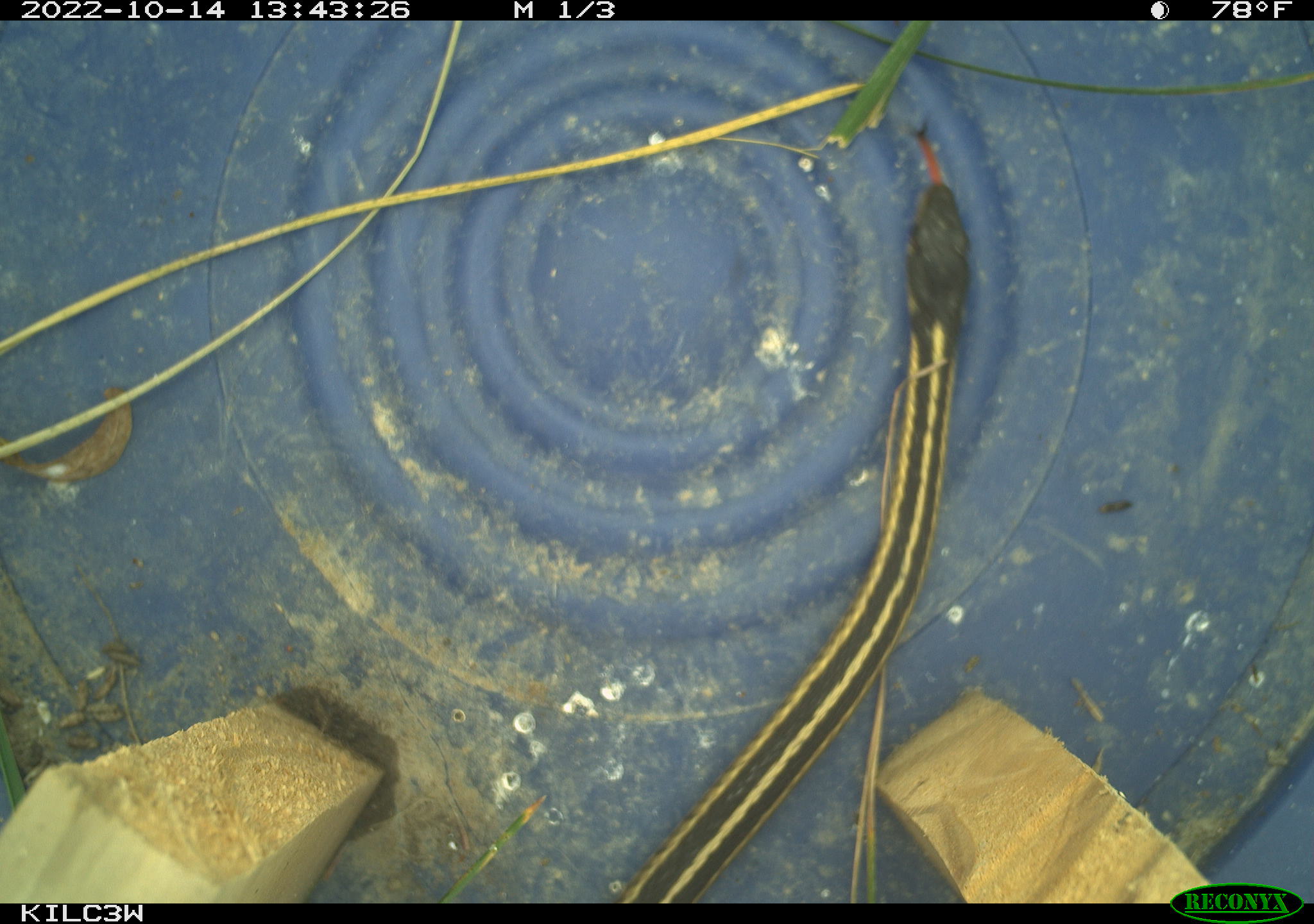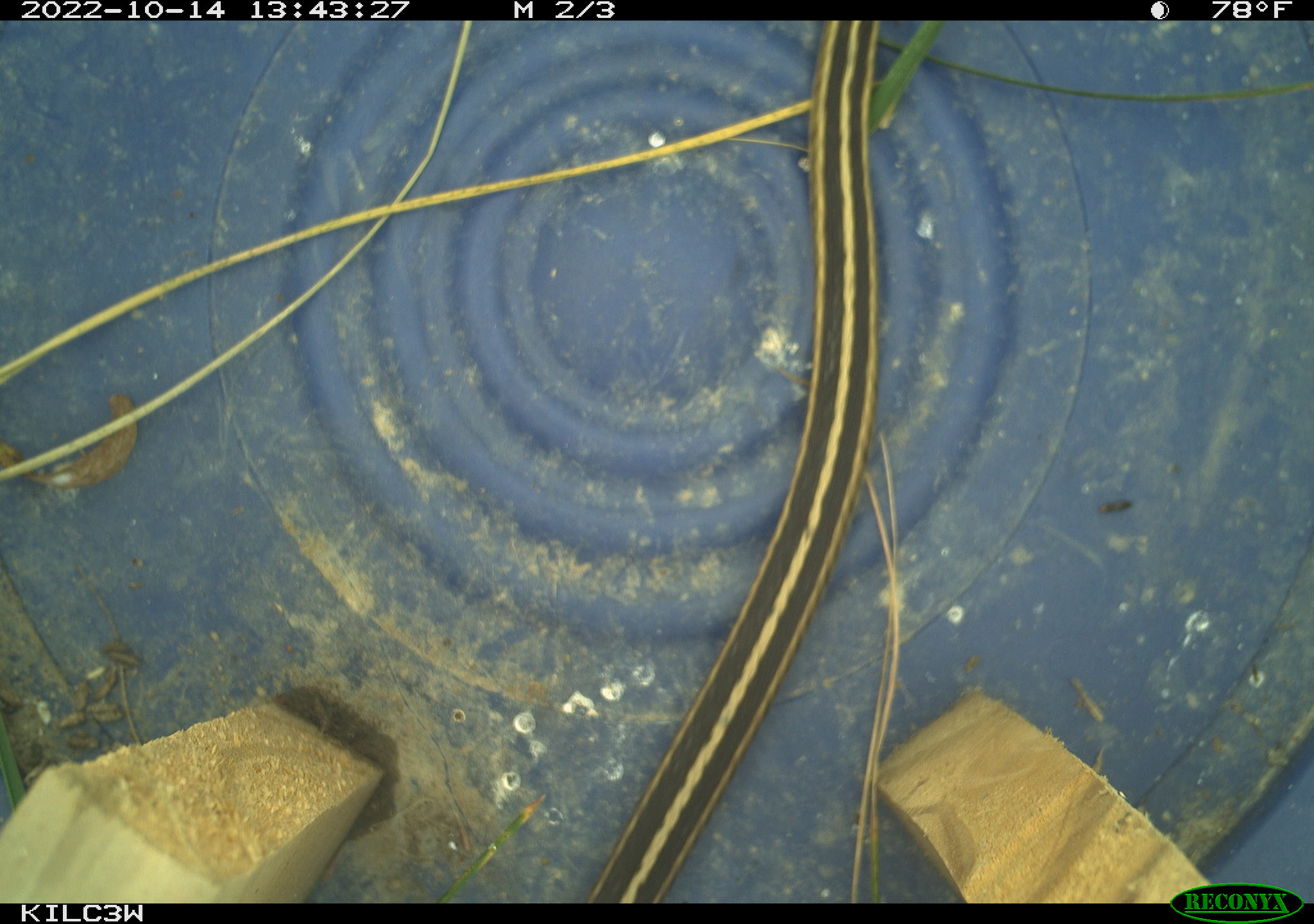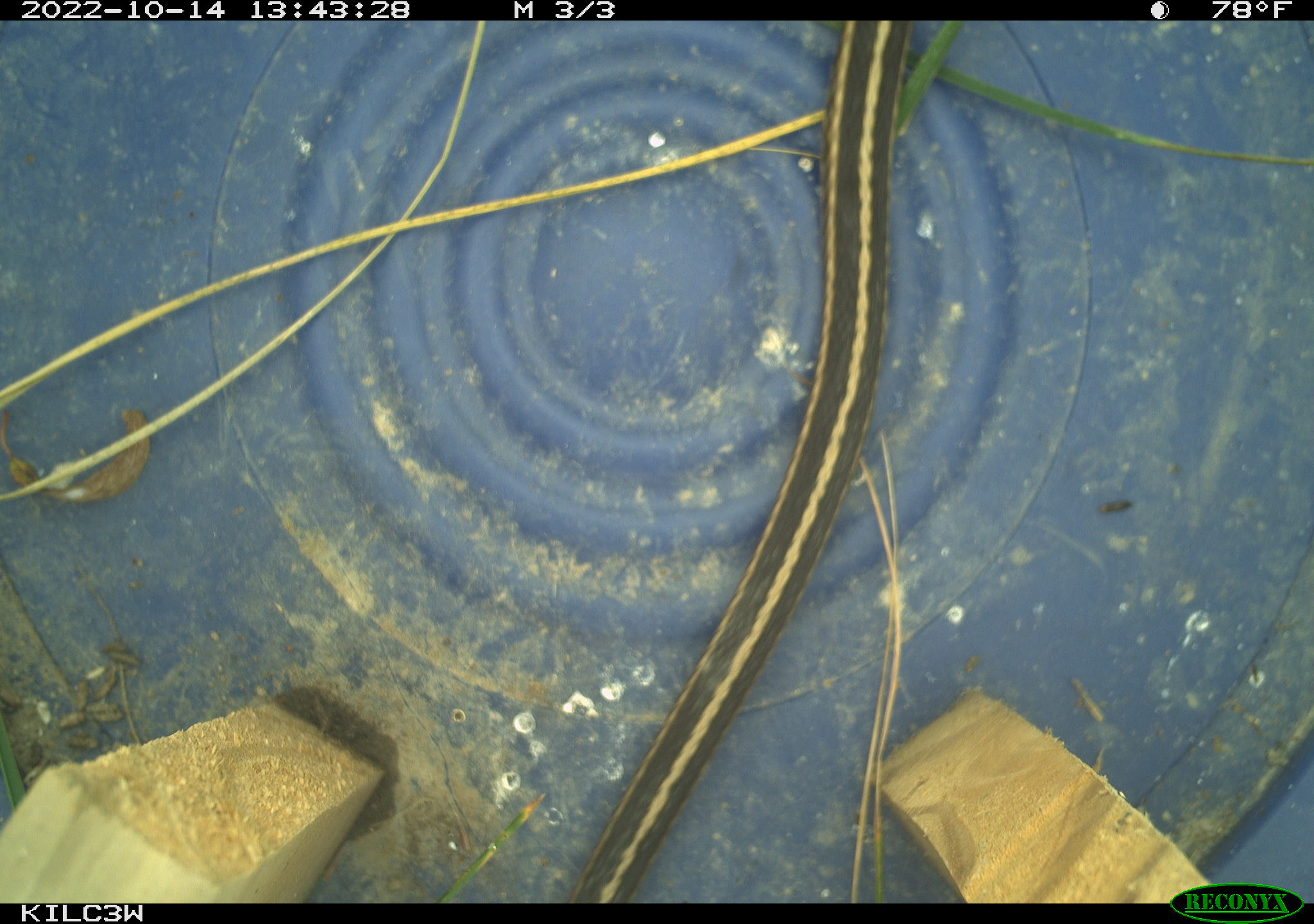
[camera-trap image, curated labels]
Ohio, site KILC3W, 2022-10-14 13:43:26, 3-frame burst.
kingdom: Animalia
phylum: Chordata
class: Reptilia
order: Squamata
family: Colubridae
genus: Thamnophis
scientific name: Thamnophis sirtalis sirtalis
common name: eastern gartersnake